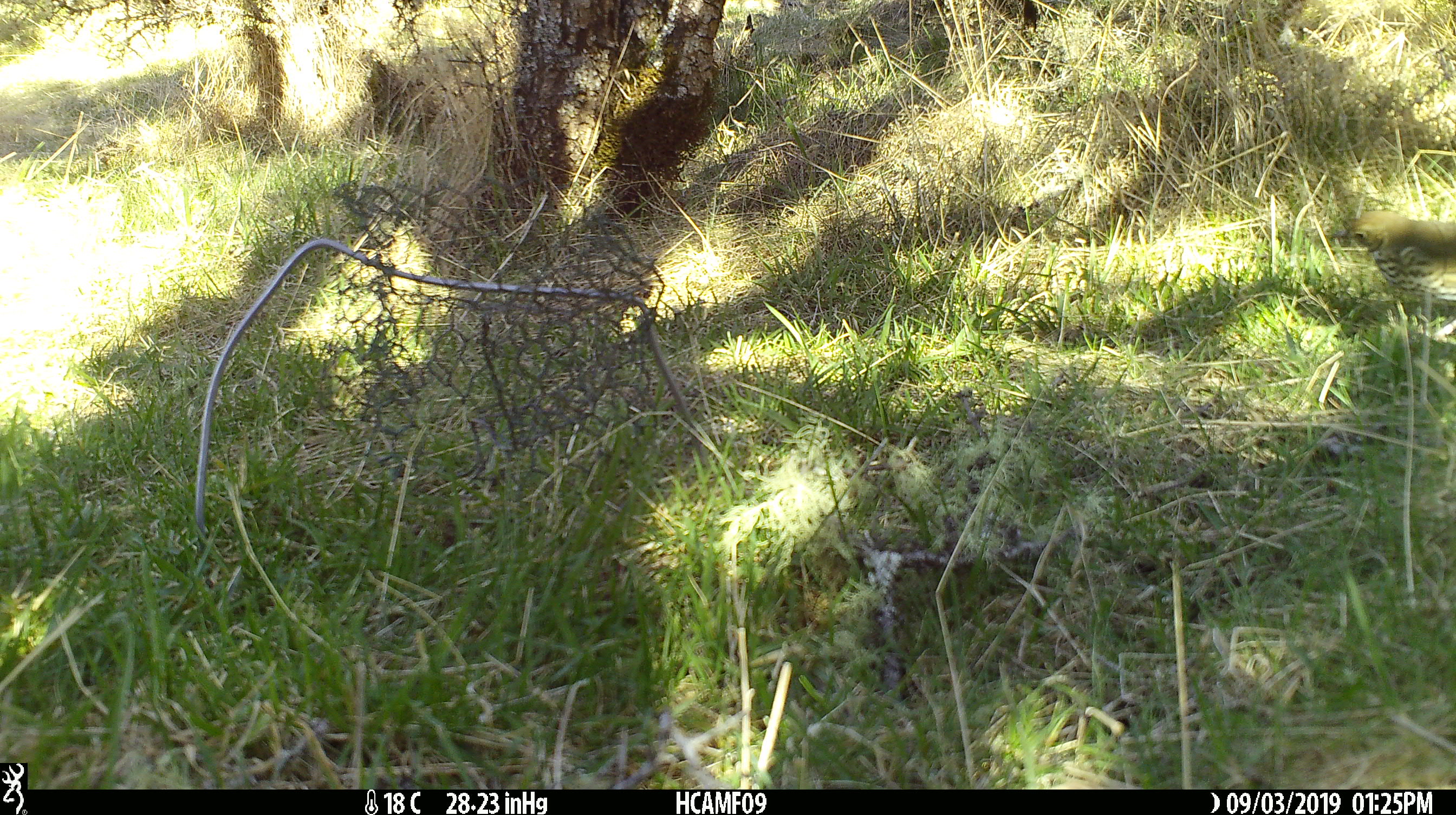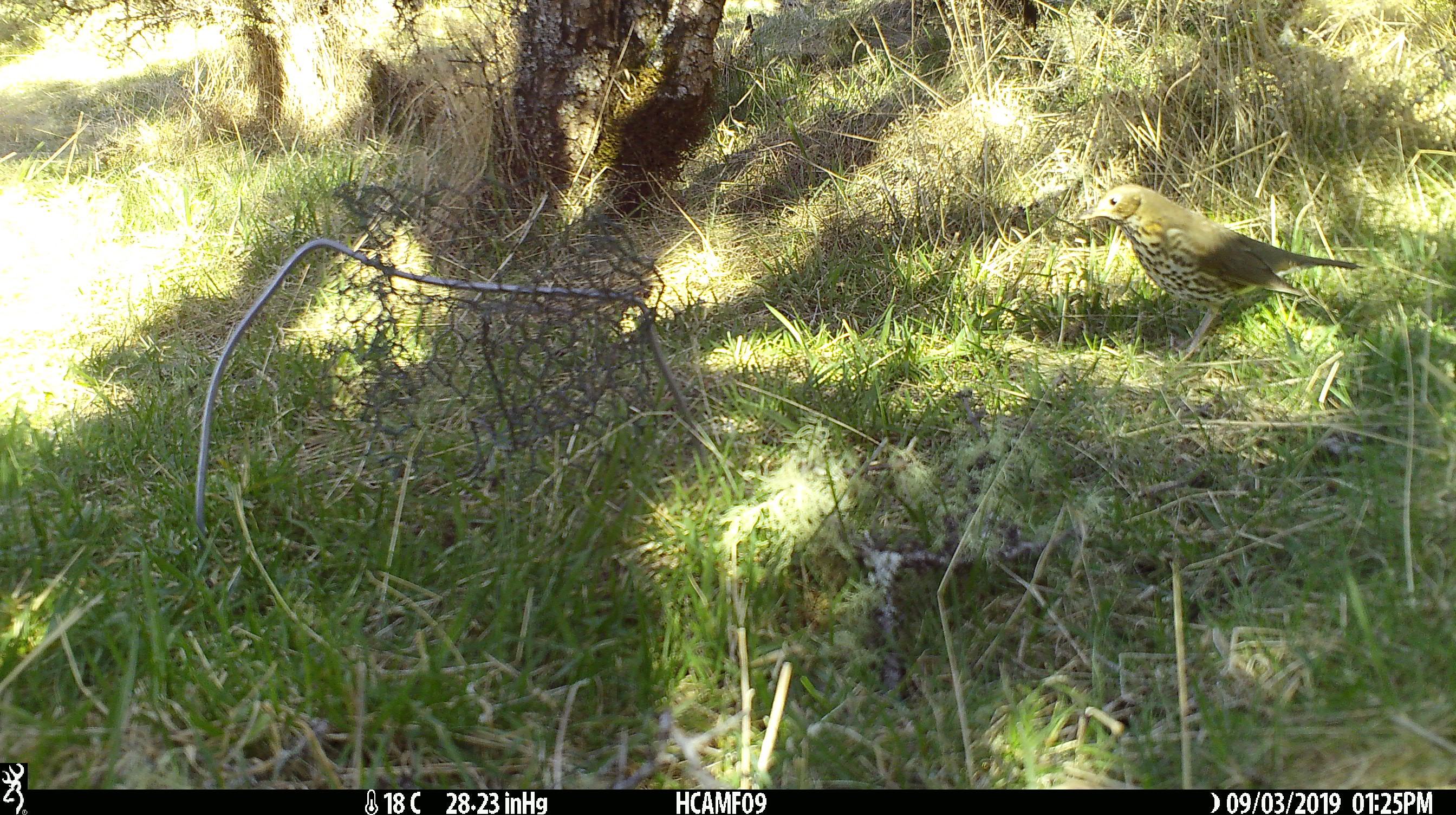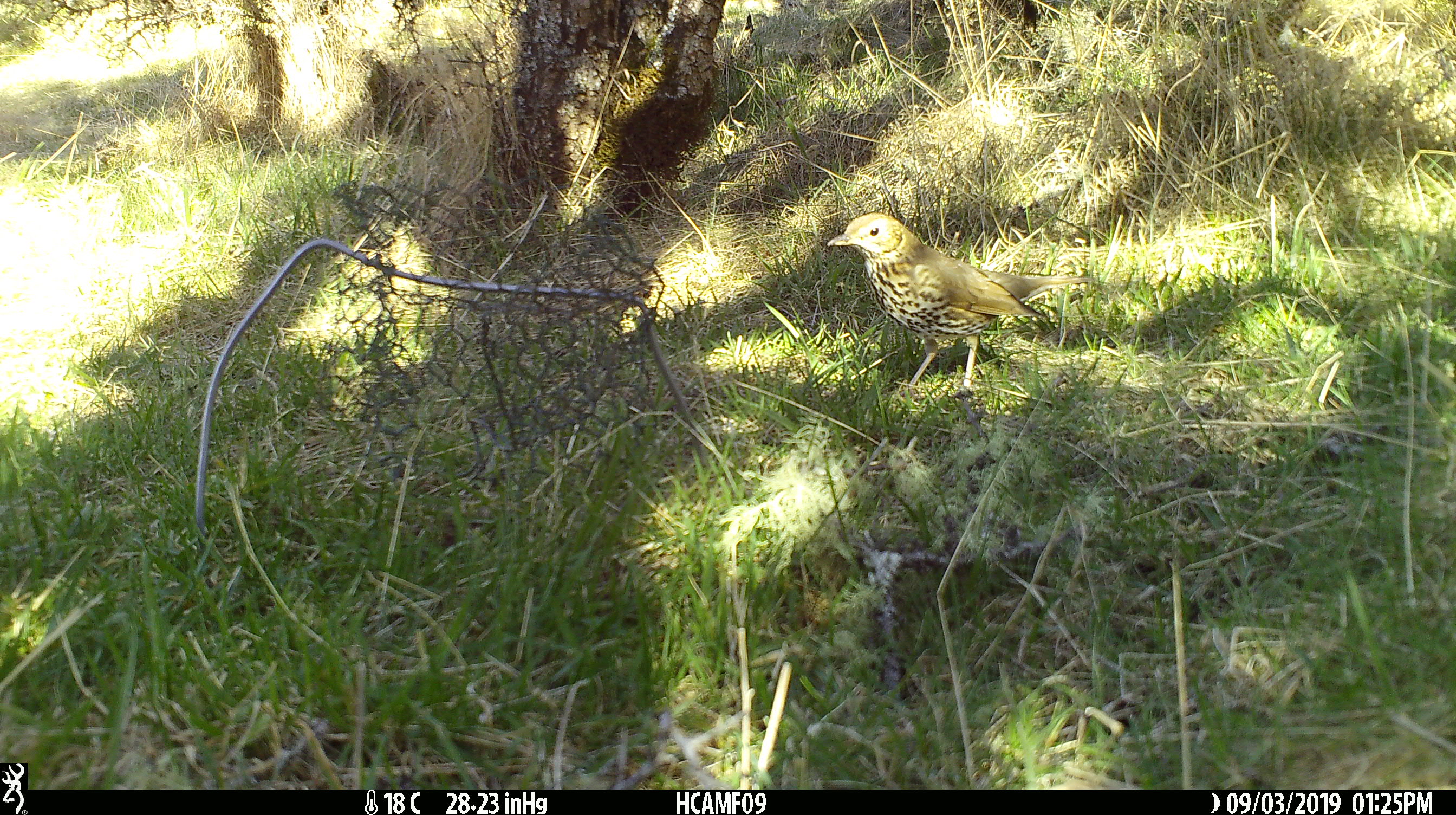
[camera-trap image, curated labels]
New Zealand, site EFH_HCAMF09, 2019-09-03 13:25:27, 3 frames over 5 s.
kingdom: Animalia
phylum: Chordata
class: Aves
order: Passeriformes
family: Turdidae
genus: Turdus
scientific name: Turdus philomelos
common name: song thrush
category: thrush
Thrush (song thrush) (Turdus philomelos).